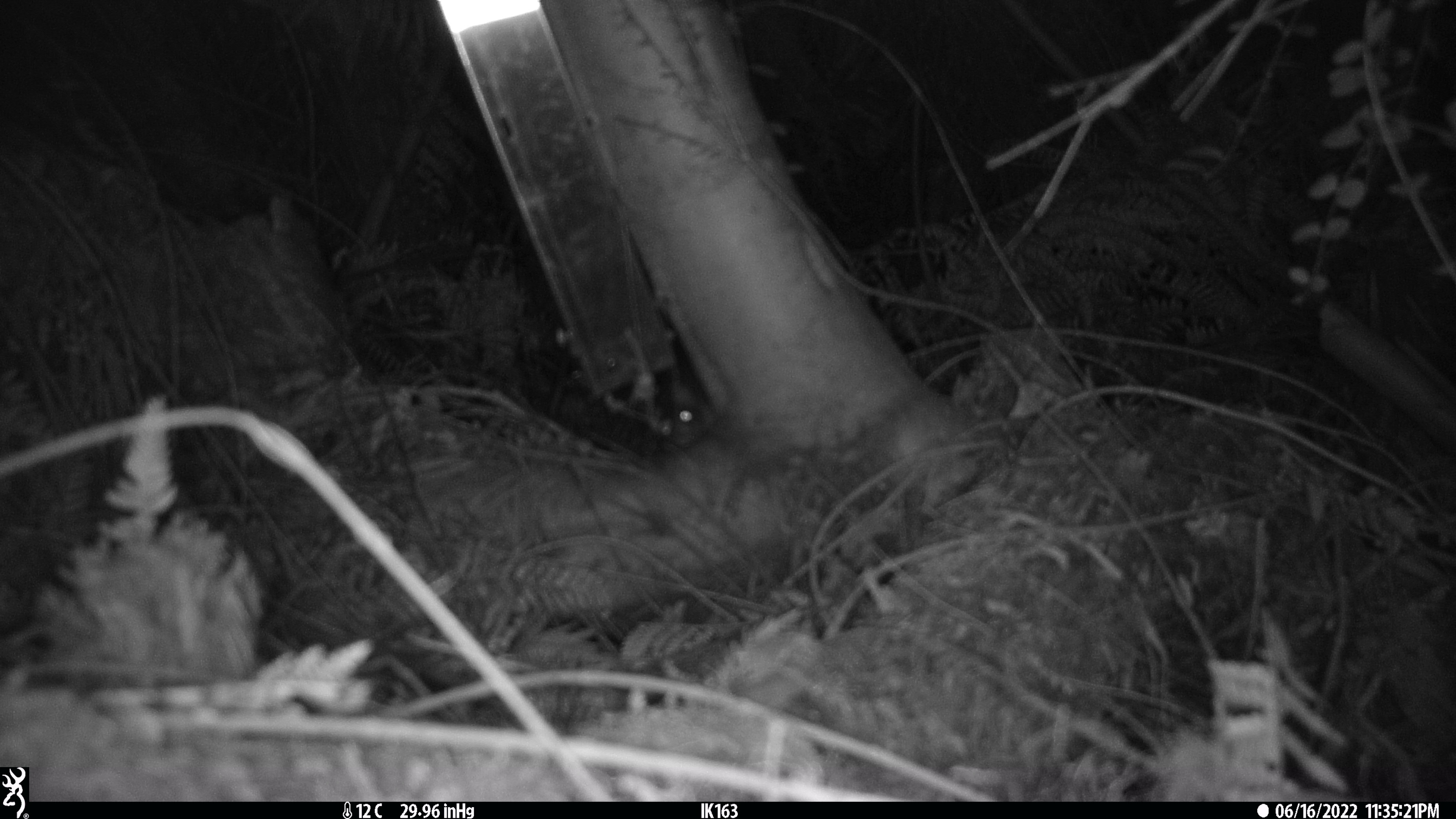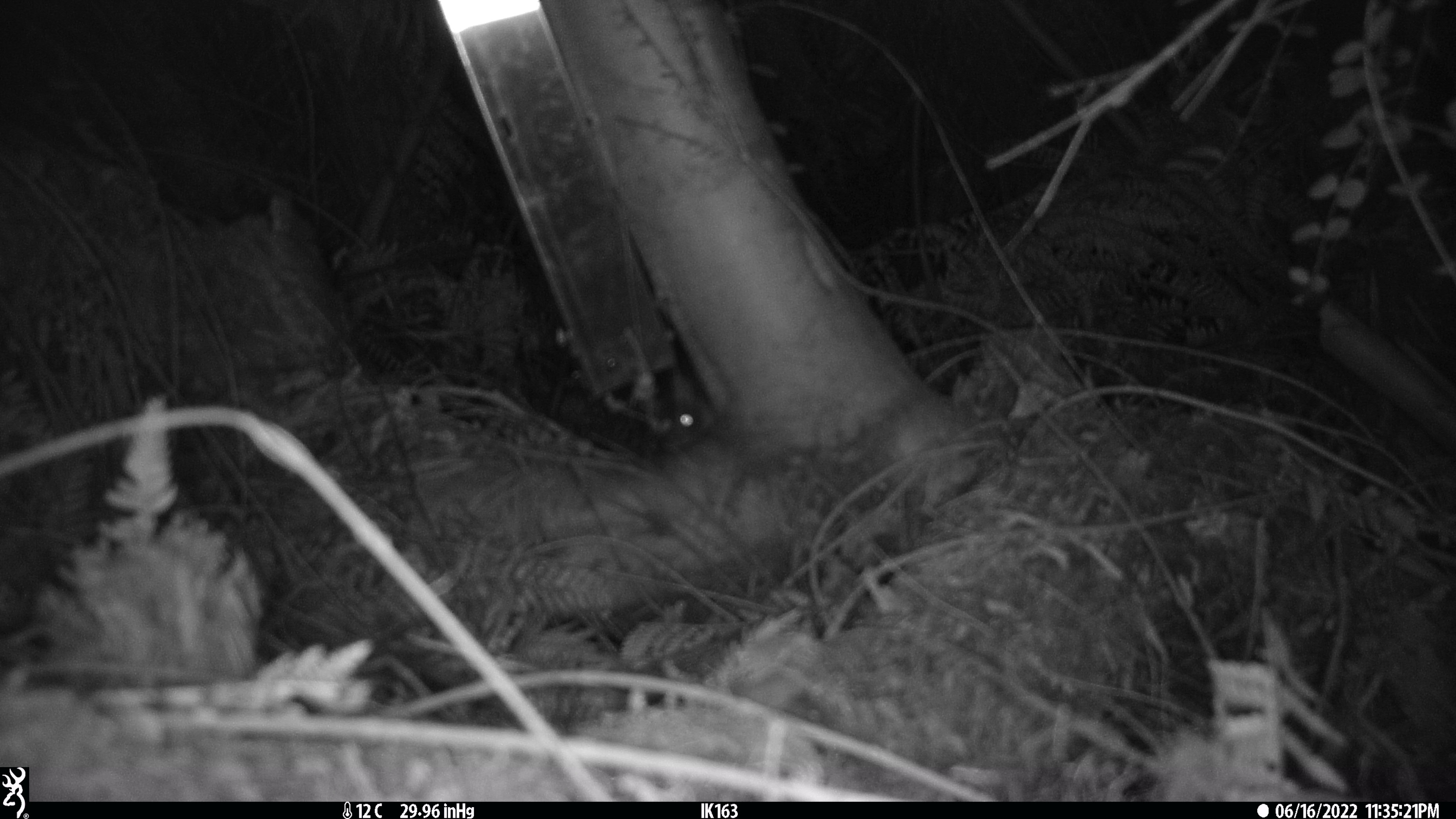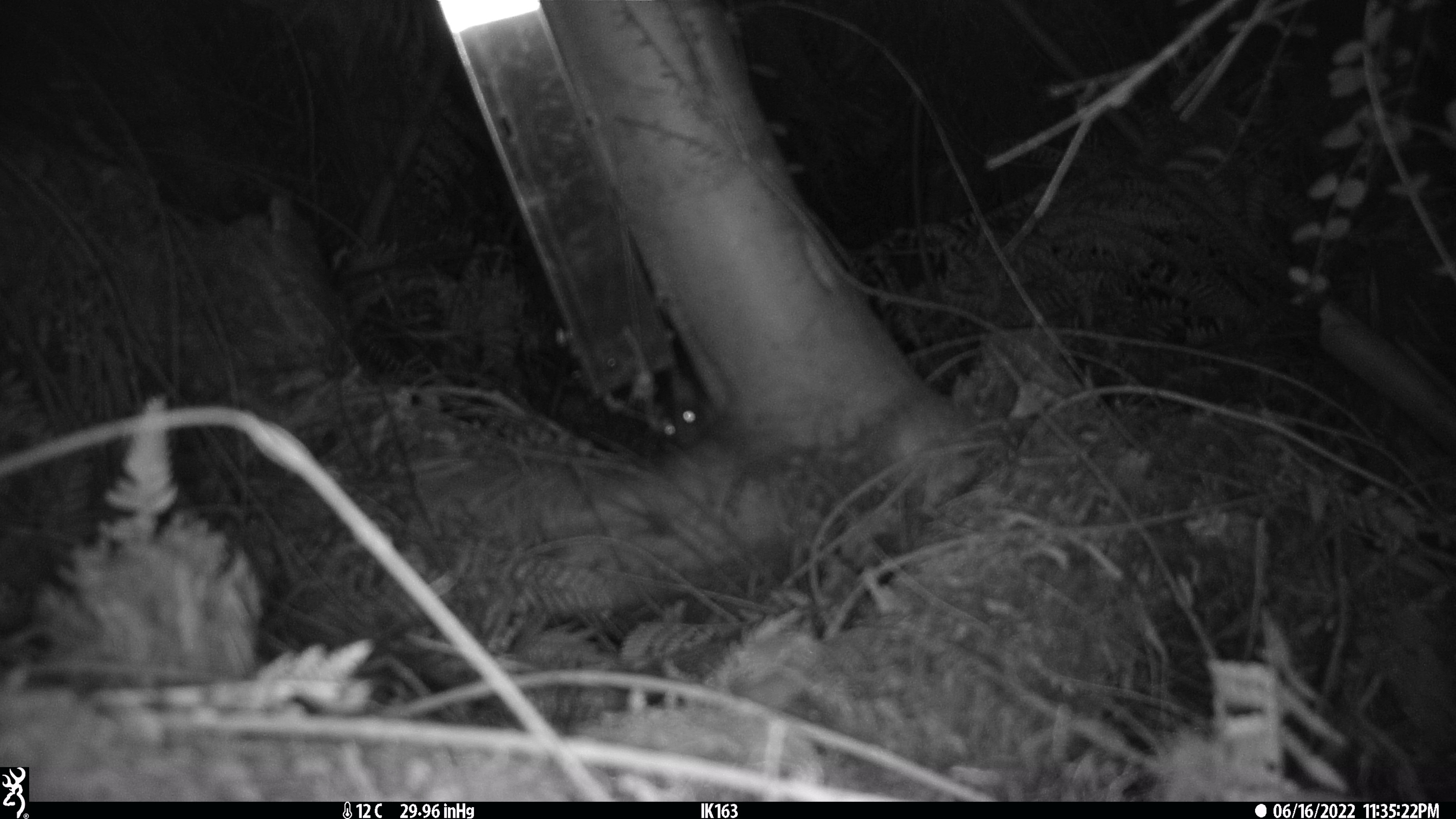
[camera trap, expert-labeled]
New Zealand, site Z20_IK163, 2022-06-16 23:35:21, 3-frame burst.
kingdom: Animalia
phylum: Chordata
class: Mammalia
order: Rodentia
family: Muridae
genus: Rattus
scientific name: Rattus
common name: rat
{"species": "rat (Rattus)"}